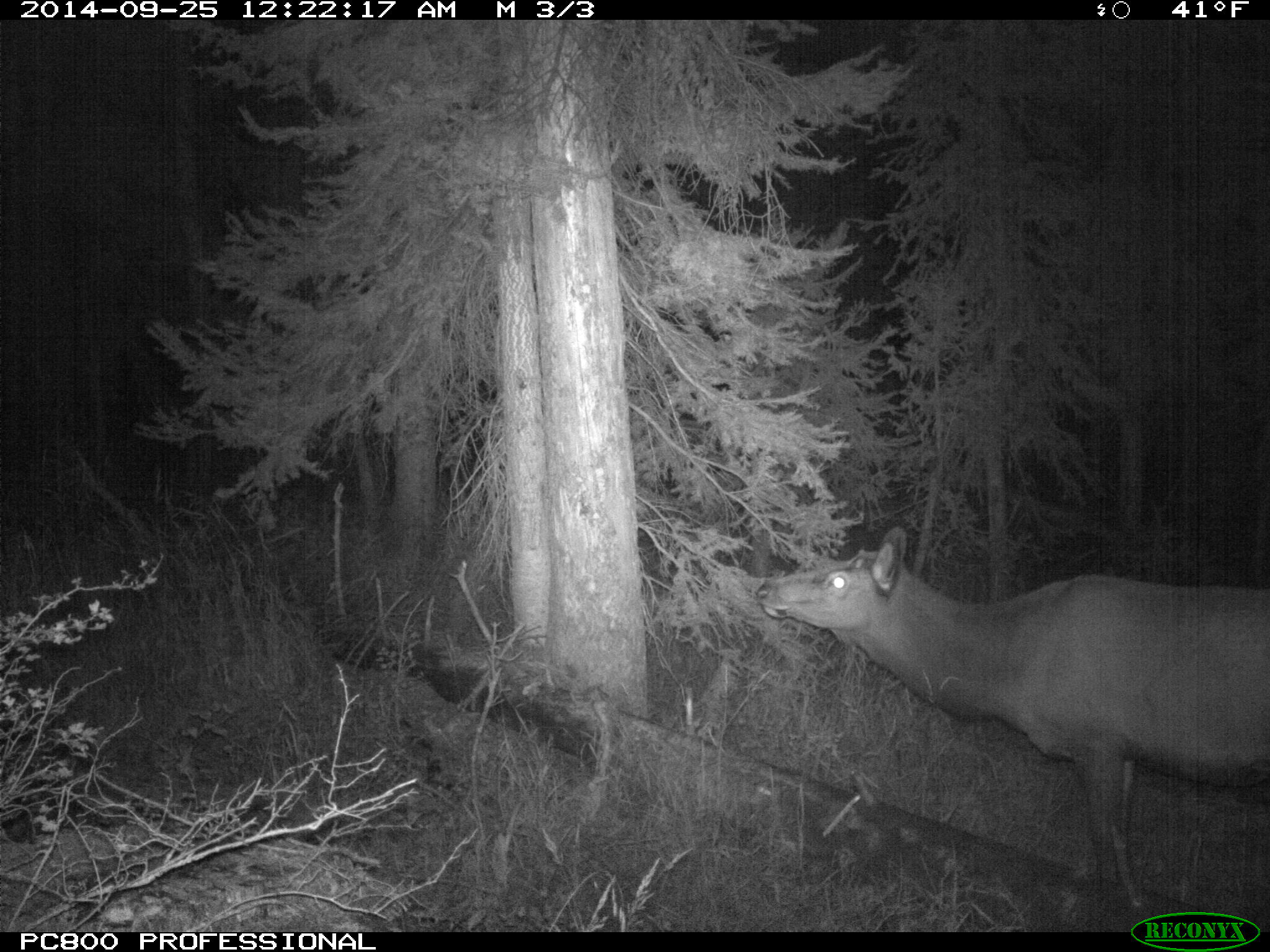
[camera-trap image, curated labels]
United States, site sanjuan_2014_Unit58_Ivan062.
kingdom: Animalia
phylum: Chordata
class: Mammalia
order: Artiodactyla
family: Cervidae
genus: Cervus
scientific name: Cervus elaphus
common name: red deer